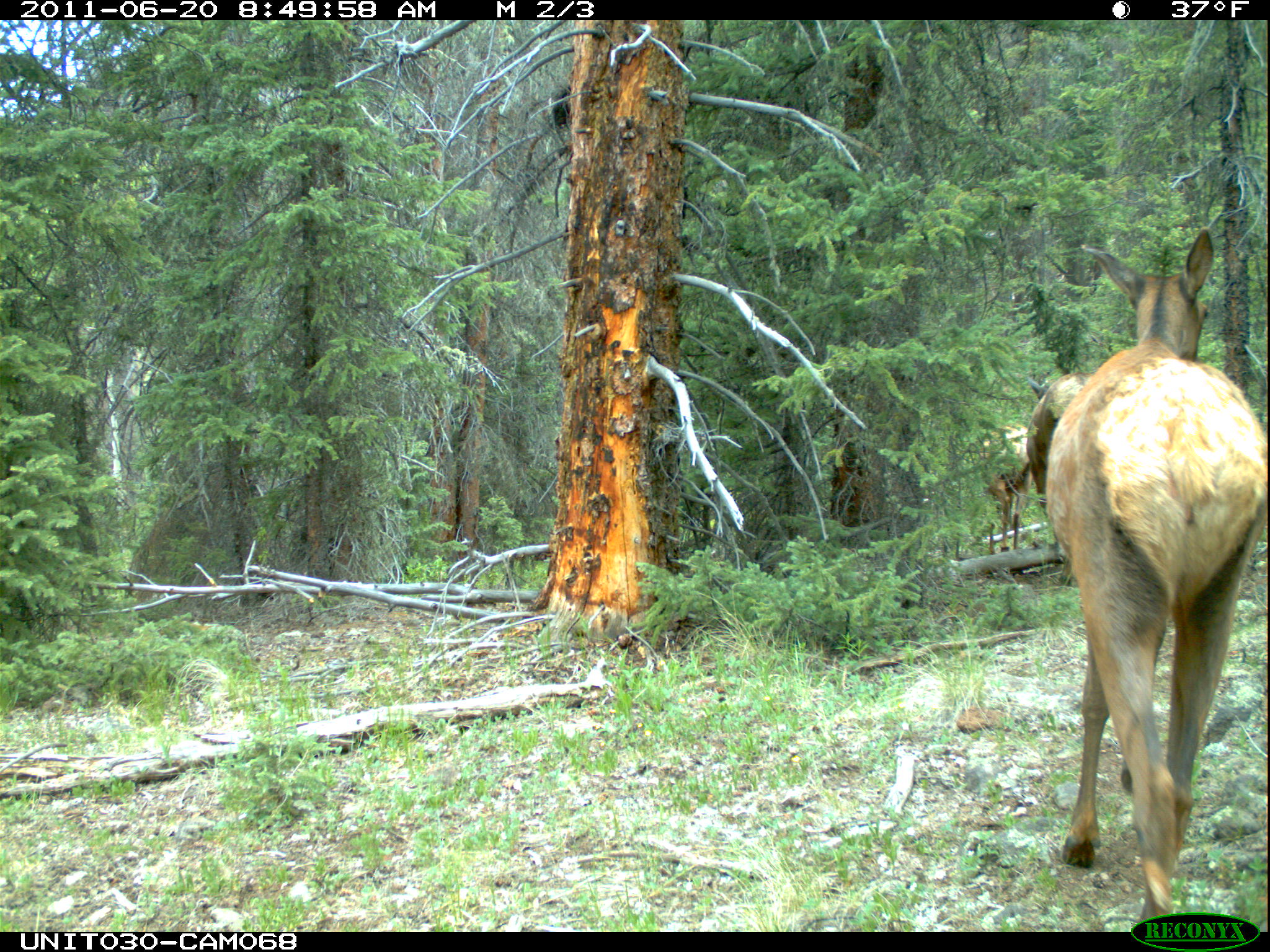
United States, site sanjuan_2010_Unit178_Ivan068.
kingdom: Animalia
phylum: Chordata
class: Mammalia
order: Artiodactyla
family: Cervidae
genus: Cervus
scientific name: Cervus elaphus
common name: red deer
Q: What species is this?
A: Cervus elaphus (red deer).